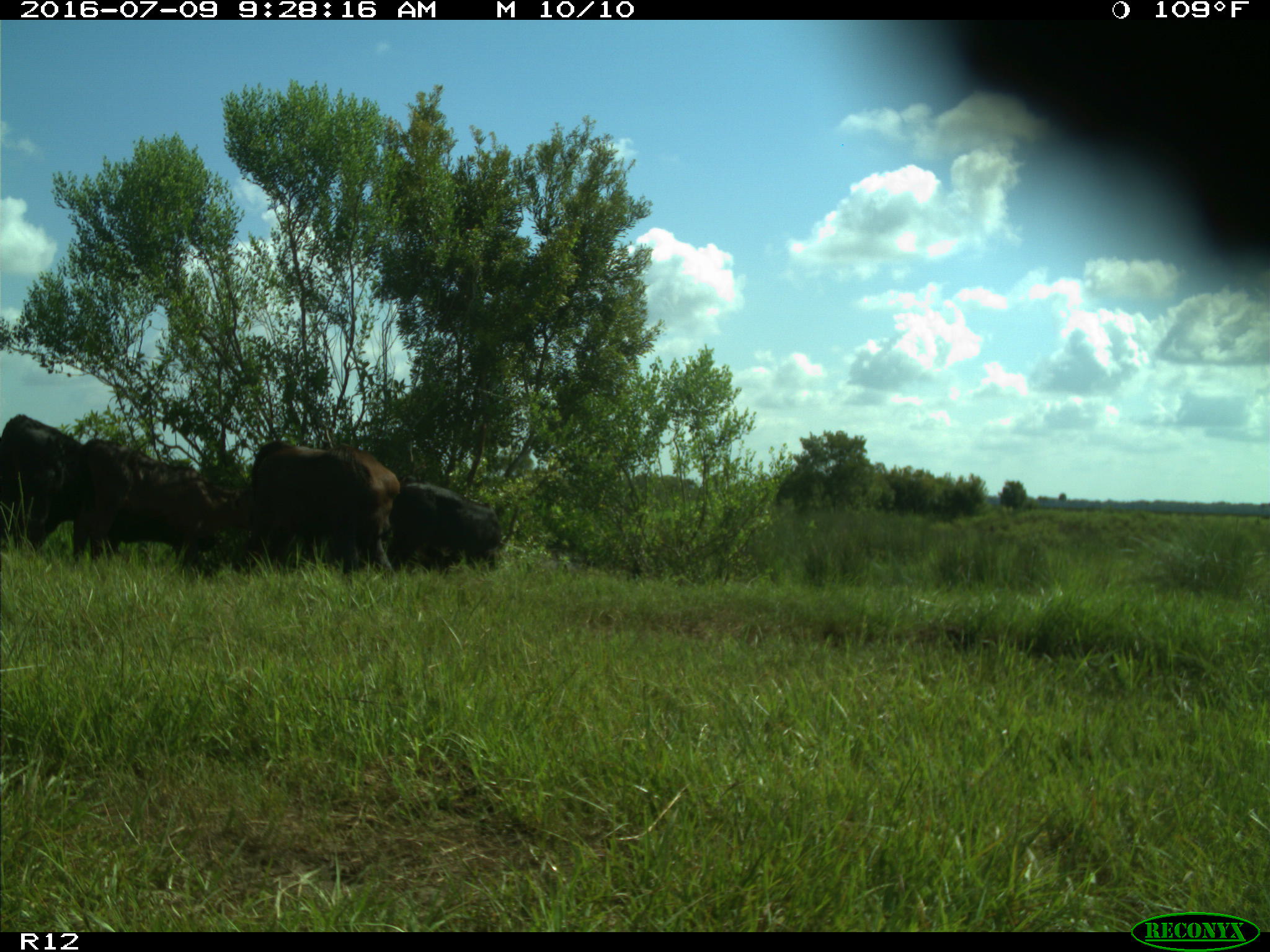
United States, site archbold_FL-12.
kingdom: Animalia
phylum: Chordata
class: Mammalia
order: Artiodactyla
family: Bovidae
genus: Bos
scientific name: Bos taurus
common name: domestic cow